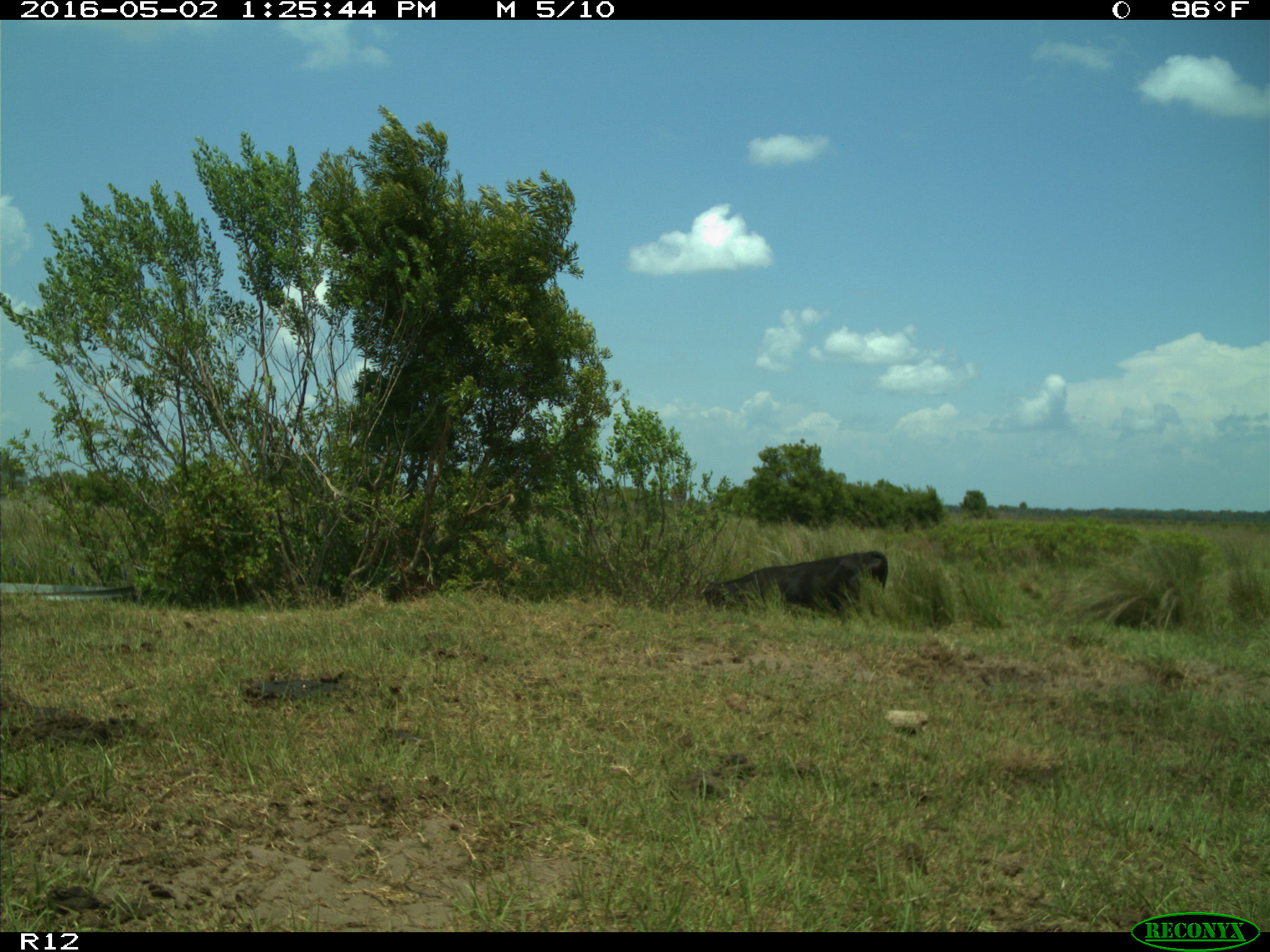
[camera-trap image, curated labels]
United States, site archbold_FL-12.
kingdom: Animalia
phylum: Chordata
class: Mammalia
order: Artiodactyla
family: Bovidae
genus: Bos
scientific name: Bos taurus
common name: domestic cow